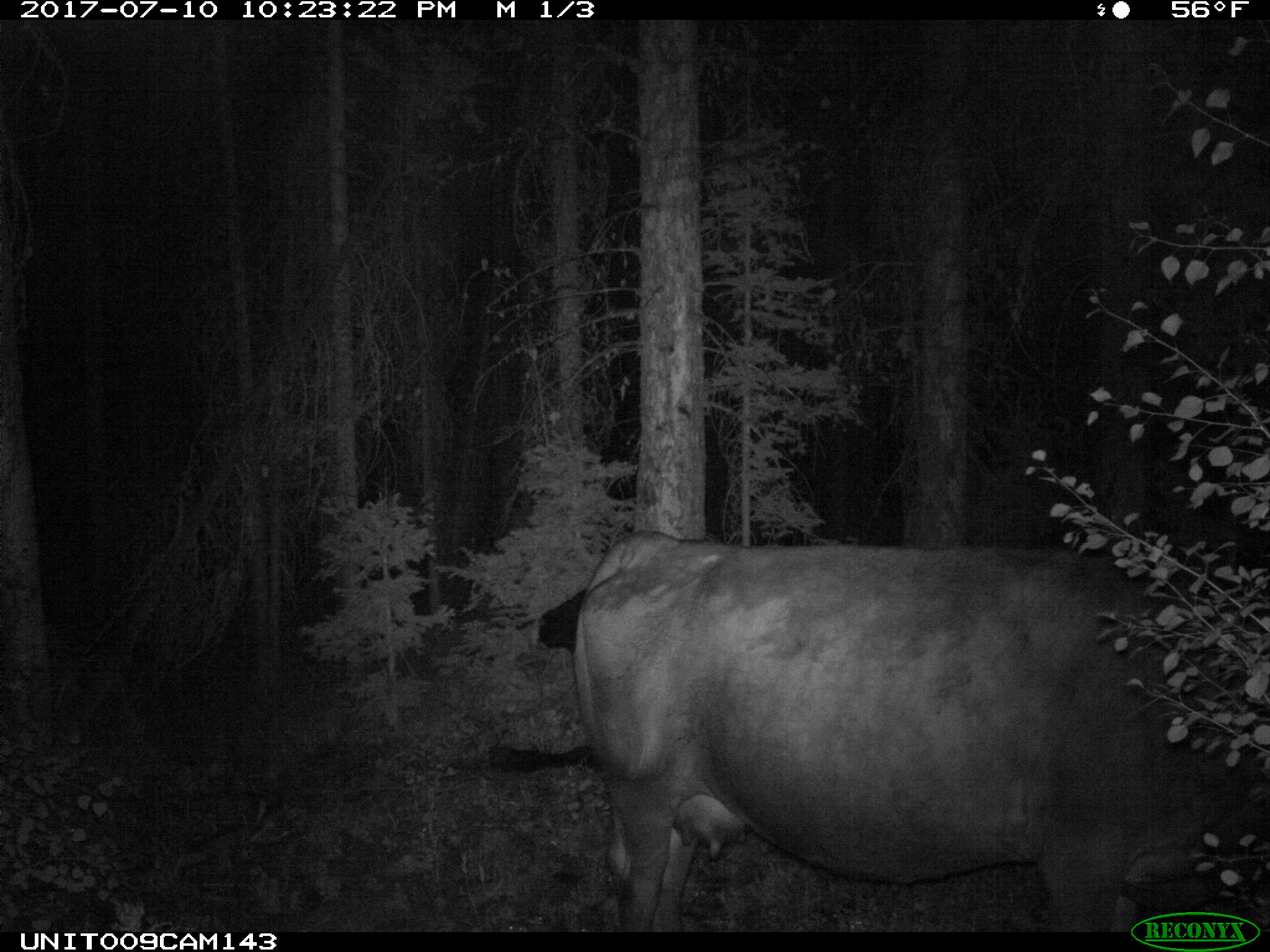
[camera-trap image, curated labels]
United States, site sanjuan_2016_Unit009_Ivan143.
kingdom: Animalia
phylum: Chordata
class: Mammalia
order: Artiodactyla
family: Bovidae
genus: Bos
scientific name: Bos taurus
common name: domestic cow